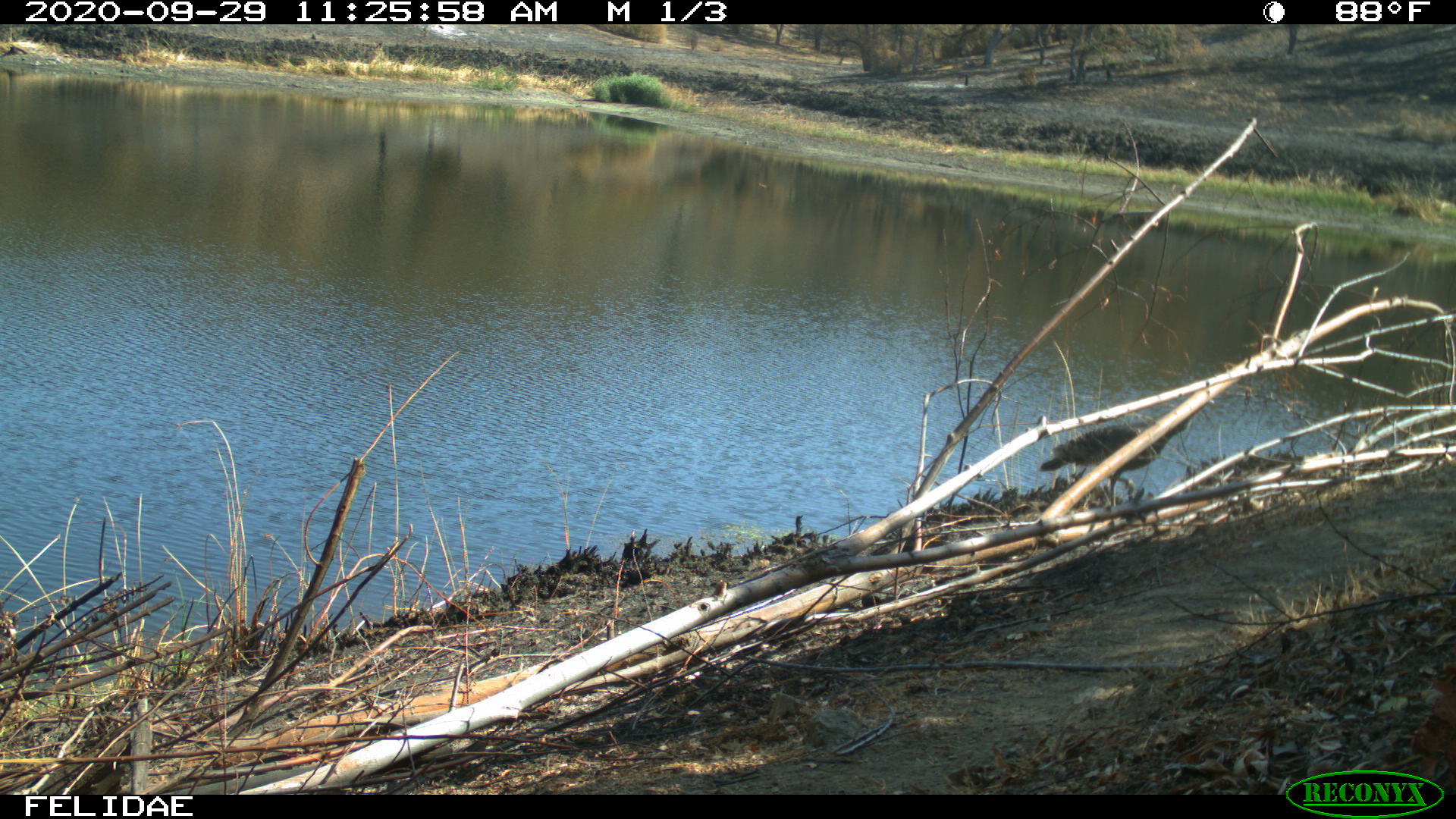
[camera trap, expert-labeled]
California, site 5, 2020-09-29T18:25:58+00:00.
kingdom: Animalia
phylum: Chordata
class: Aves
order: Galliformes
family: Phasianidae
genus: Meleagris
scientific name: Meleagris gallopavo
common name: turkey